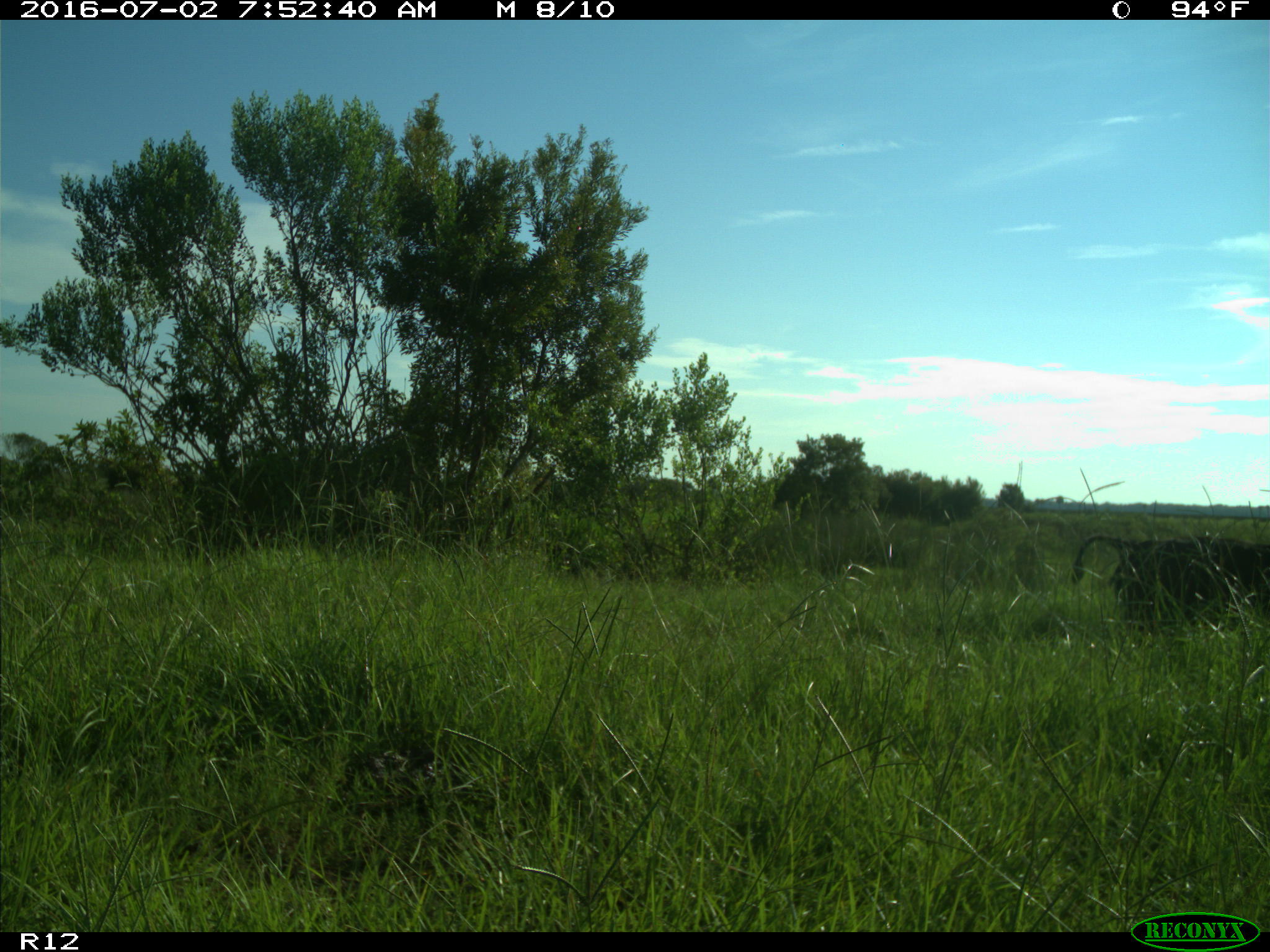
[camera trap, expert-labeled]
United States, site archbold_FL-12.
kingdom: Animalia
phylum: Chordata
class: Mammalia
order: Artiodactyla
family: Bovidae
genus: Bos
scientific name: Bos taurus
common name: domestic cow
Bos taurus (domestic cow).